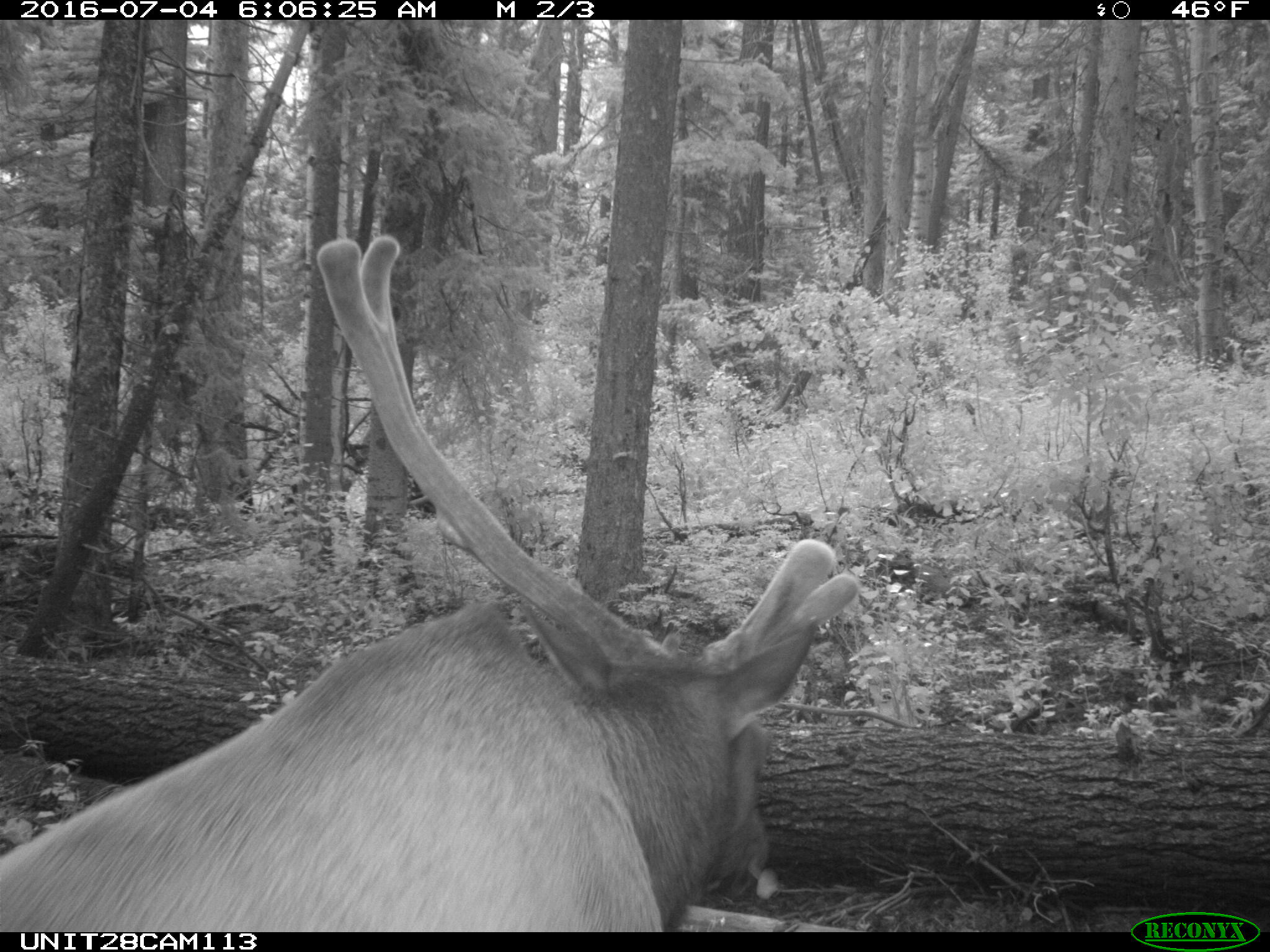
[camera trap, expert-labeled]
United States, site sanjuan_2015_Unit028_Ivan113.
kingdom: Animalia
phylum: Chordata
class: Mammalia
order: Artiodactyla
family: Cervidae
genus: Cervus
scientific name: Cervus elaphus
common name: red deer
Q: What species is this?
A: Cervus elaphus (red deer).